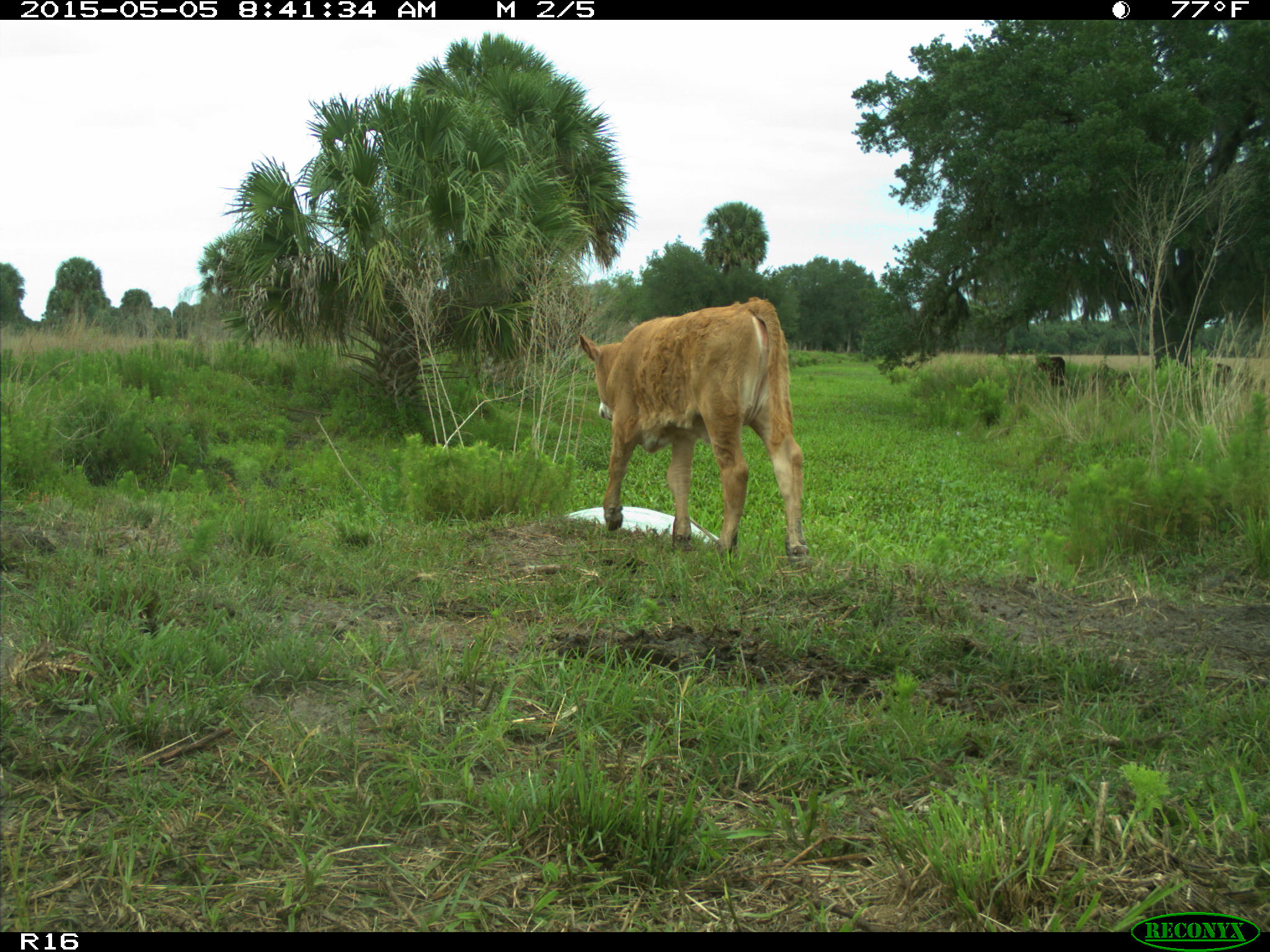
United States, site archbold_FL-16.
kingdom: Animalia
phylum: Chordata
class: Mammalia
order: Artiodactyla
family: Bovidae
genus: Bos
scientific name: Bos taurus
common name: domestic cow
Bos taurus (domestic cow).